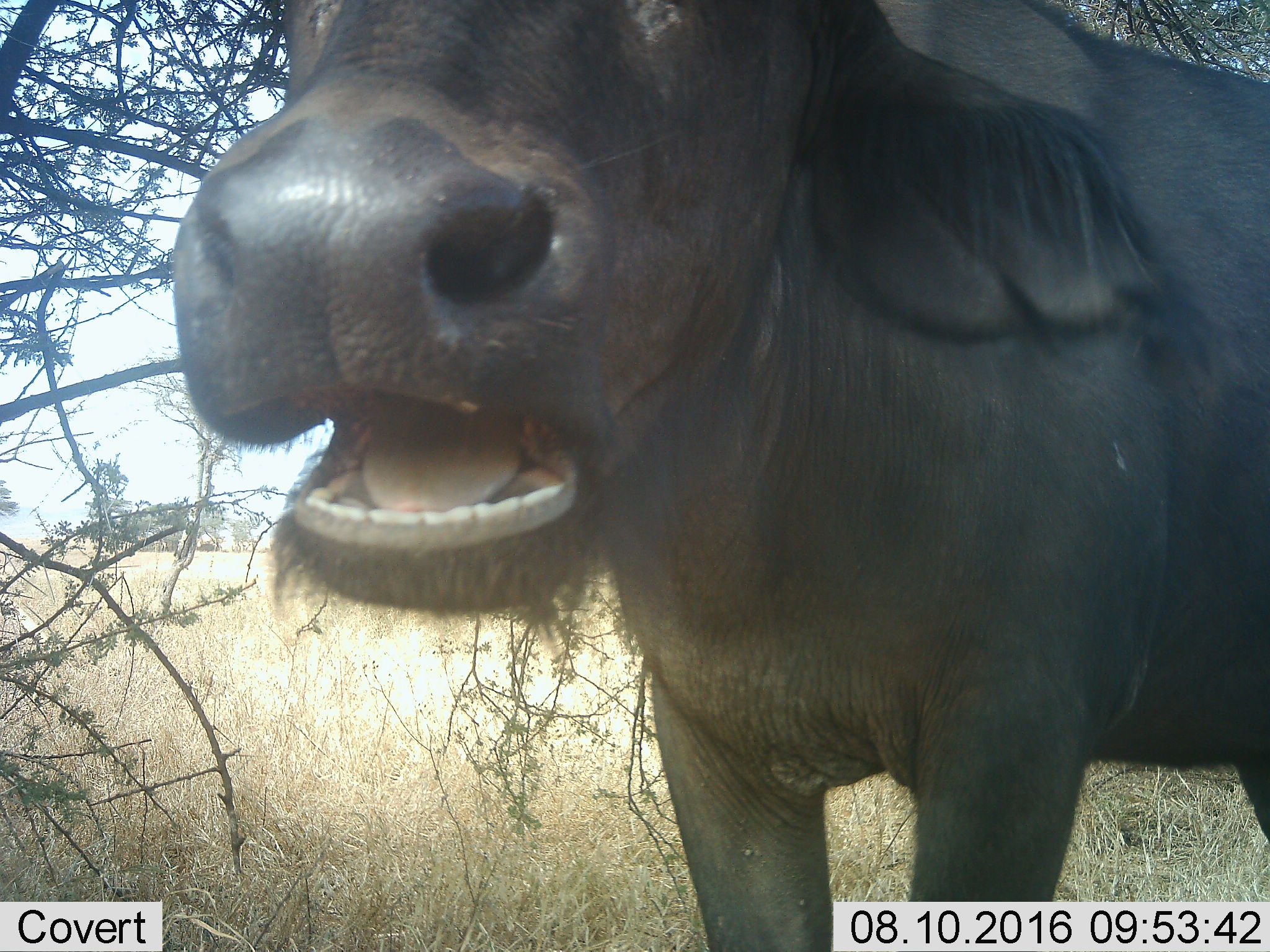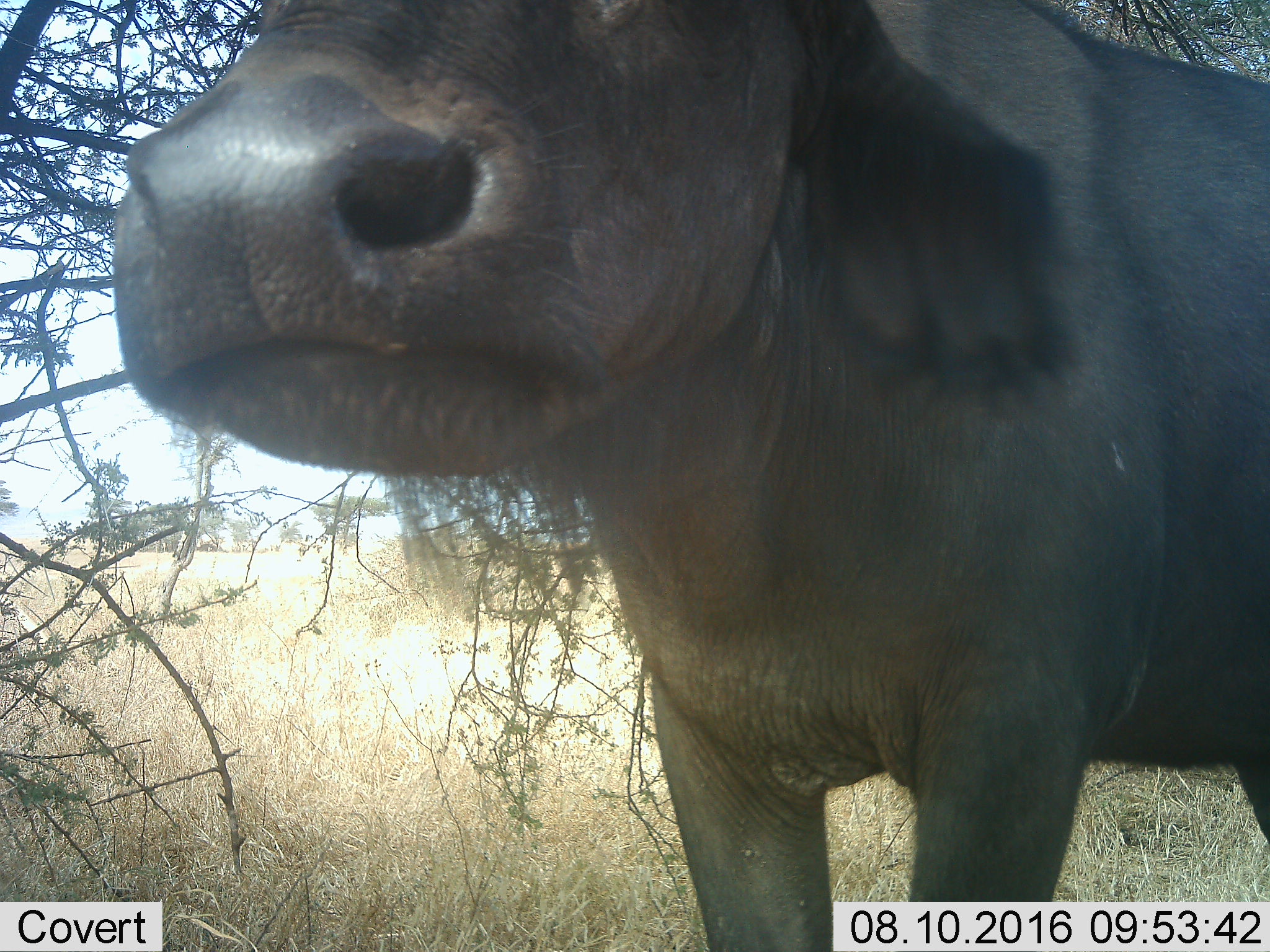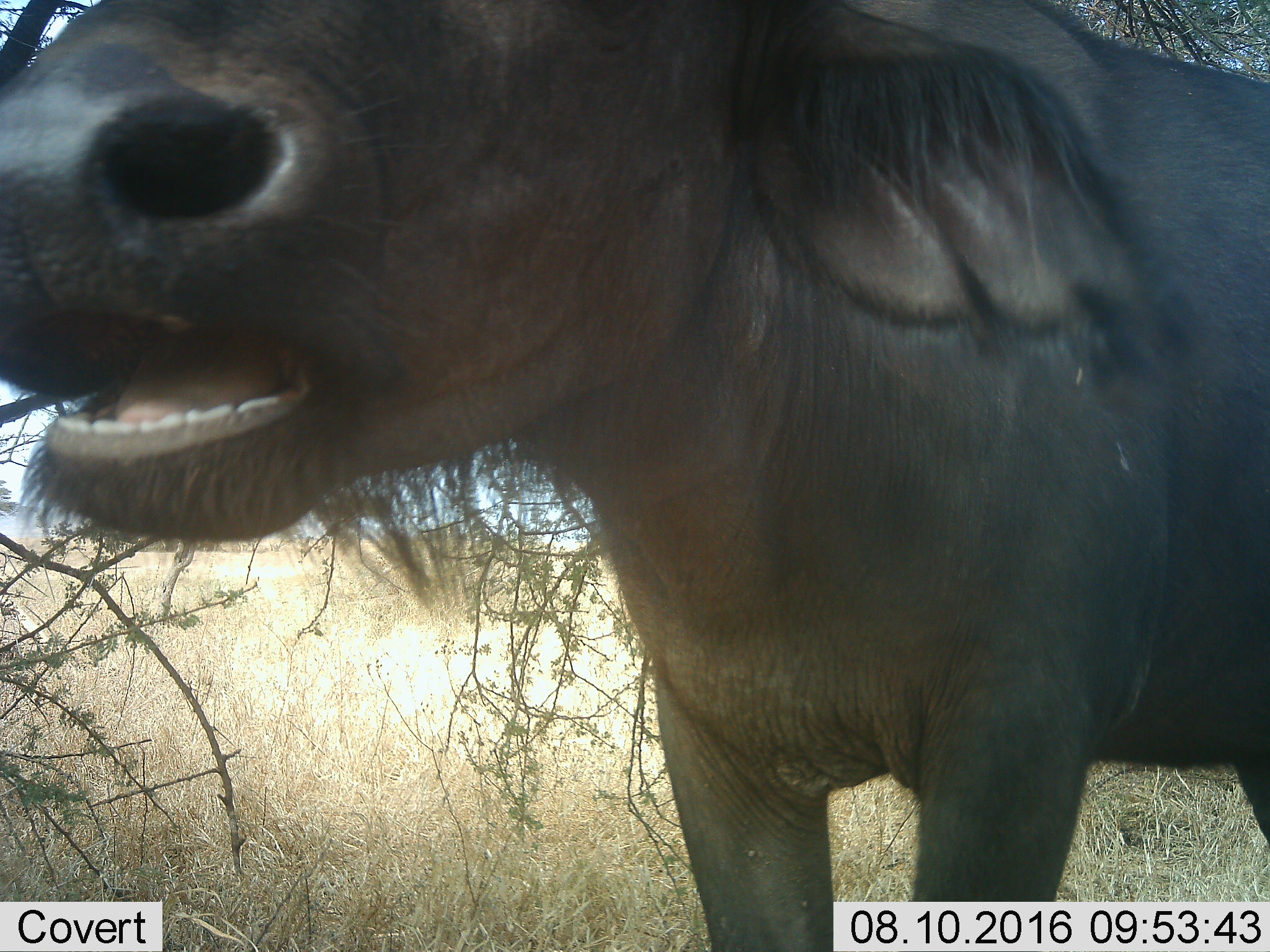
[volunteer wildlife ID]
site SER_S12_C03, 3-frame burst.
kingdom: Animalia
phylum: Chordata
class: Mammalia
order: Artiodactyla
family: Bovidae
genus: Syncerus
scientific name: Syncerus caffer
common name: african buffalo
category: buffalo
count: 1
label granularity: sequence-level